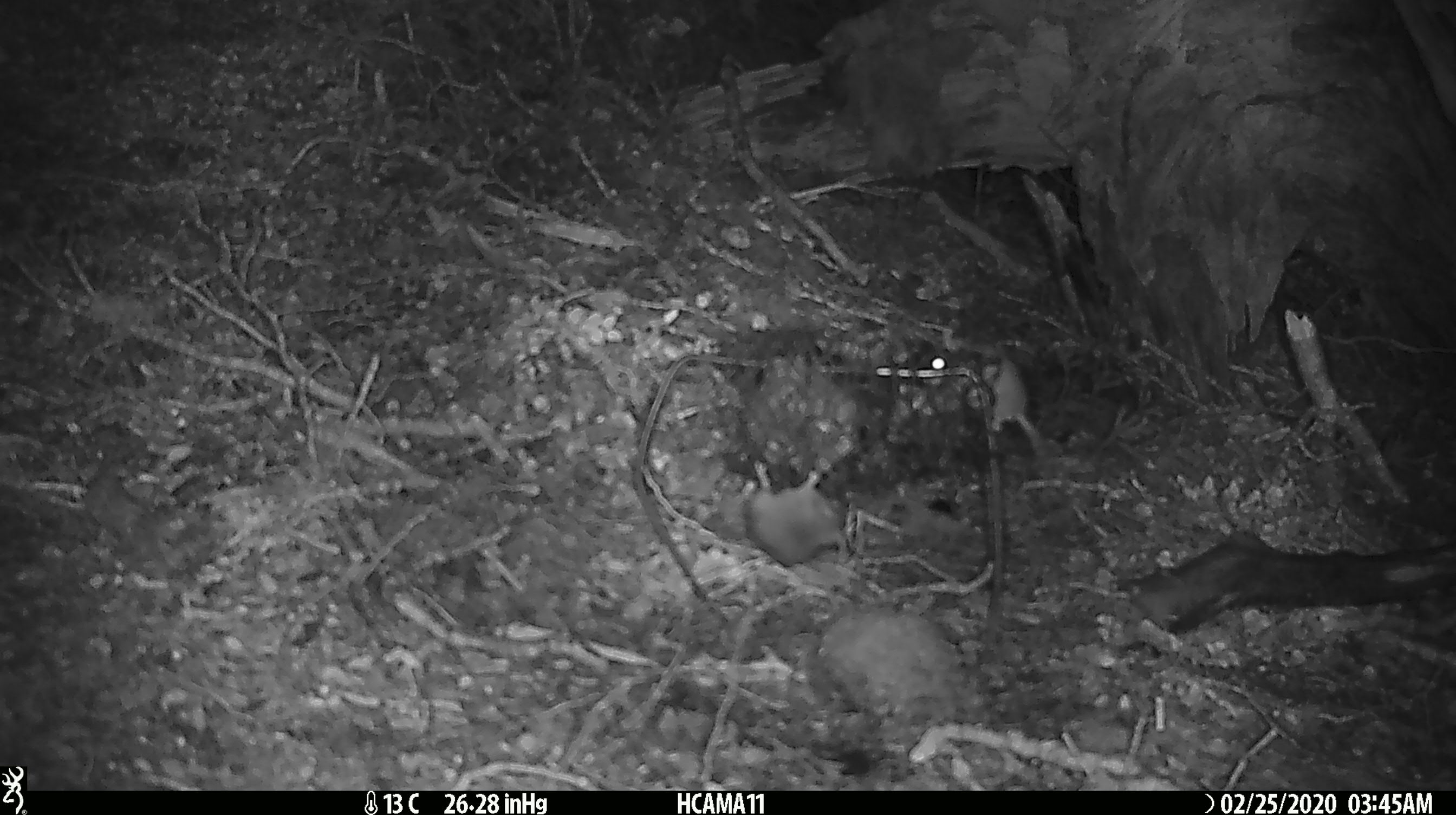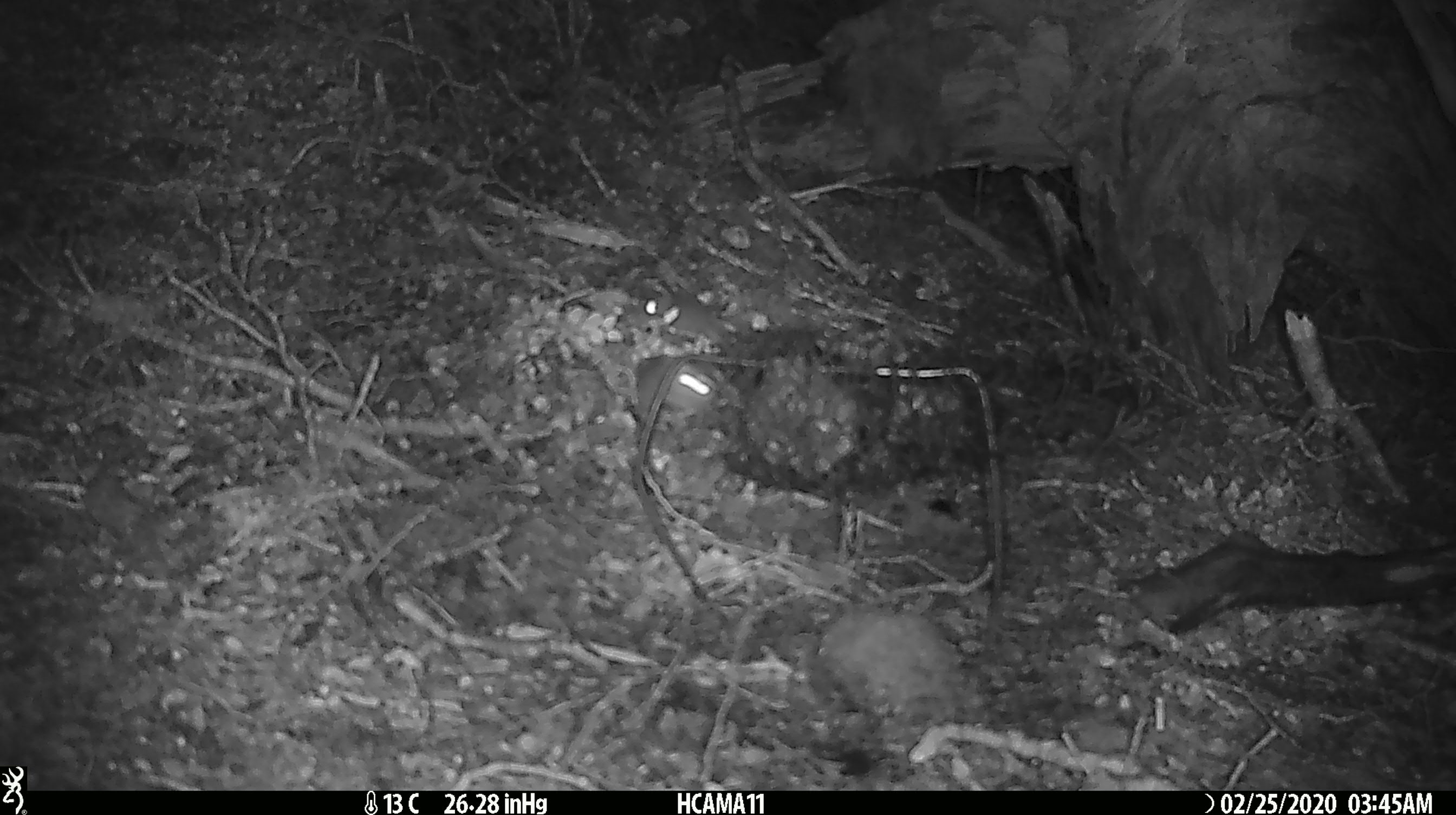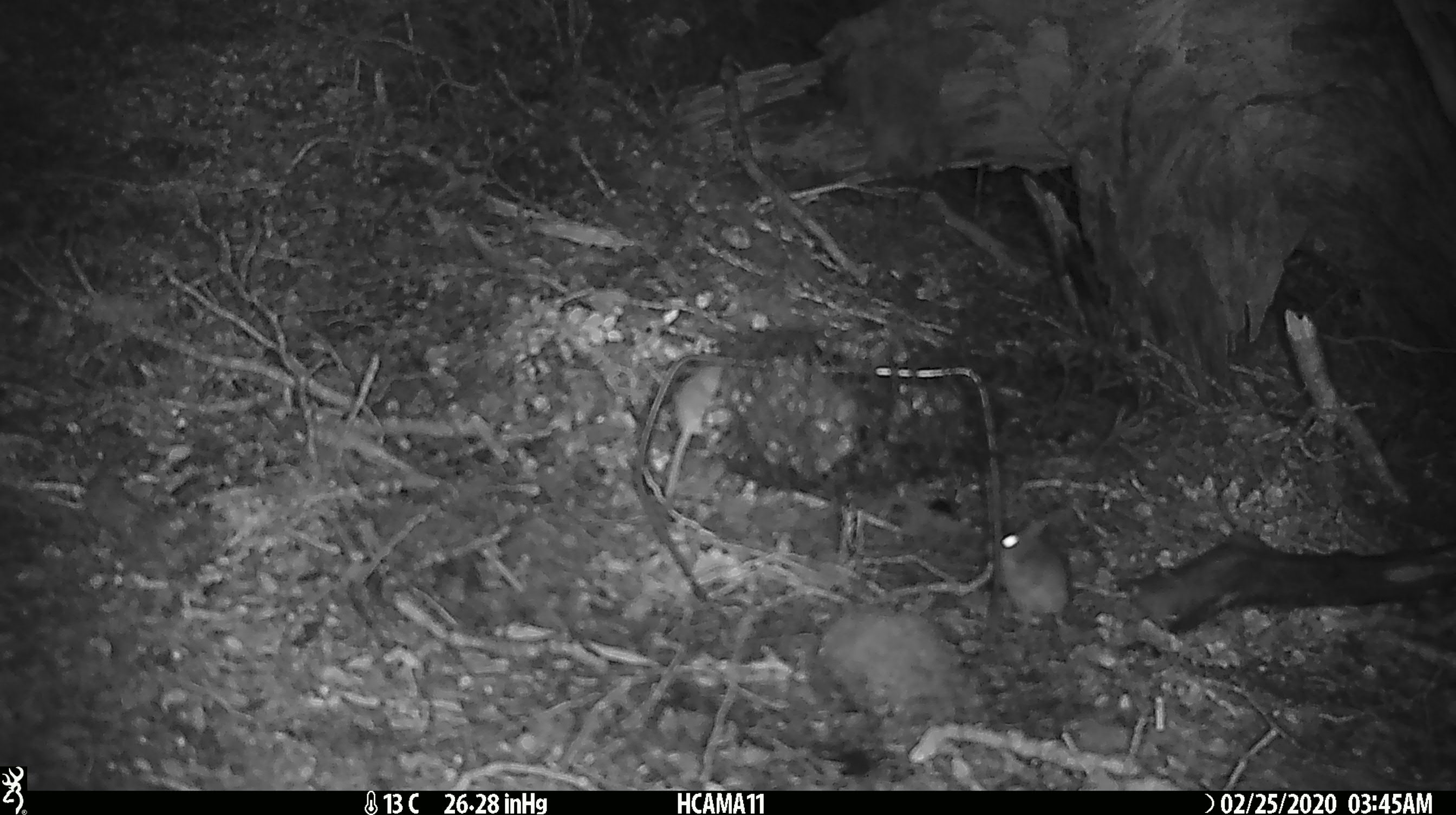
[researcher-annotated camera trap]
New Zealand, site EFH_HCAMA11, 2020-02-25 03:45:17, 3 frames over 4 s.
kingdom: Animalia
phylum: Chordata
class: Mammalia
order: Rodentia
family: Muridae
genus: Mus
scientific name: Mus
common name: mouse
Mouse (Mus).